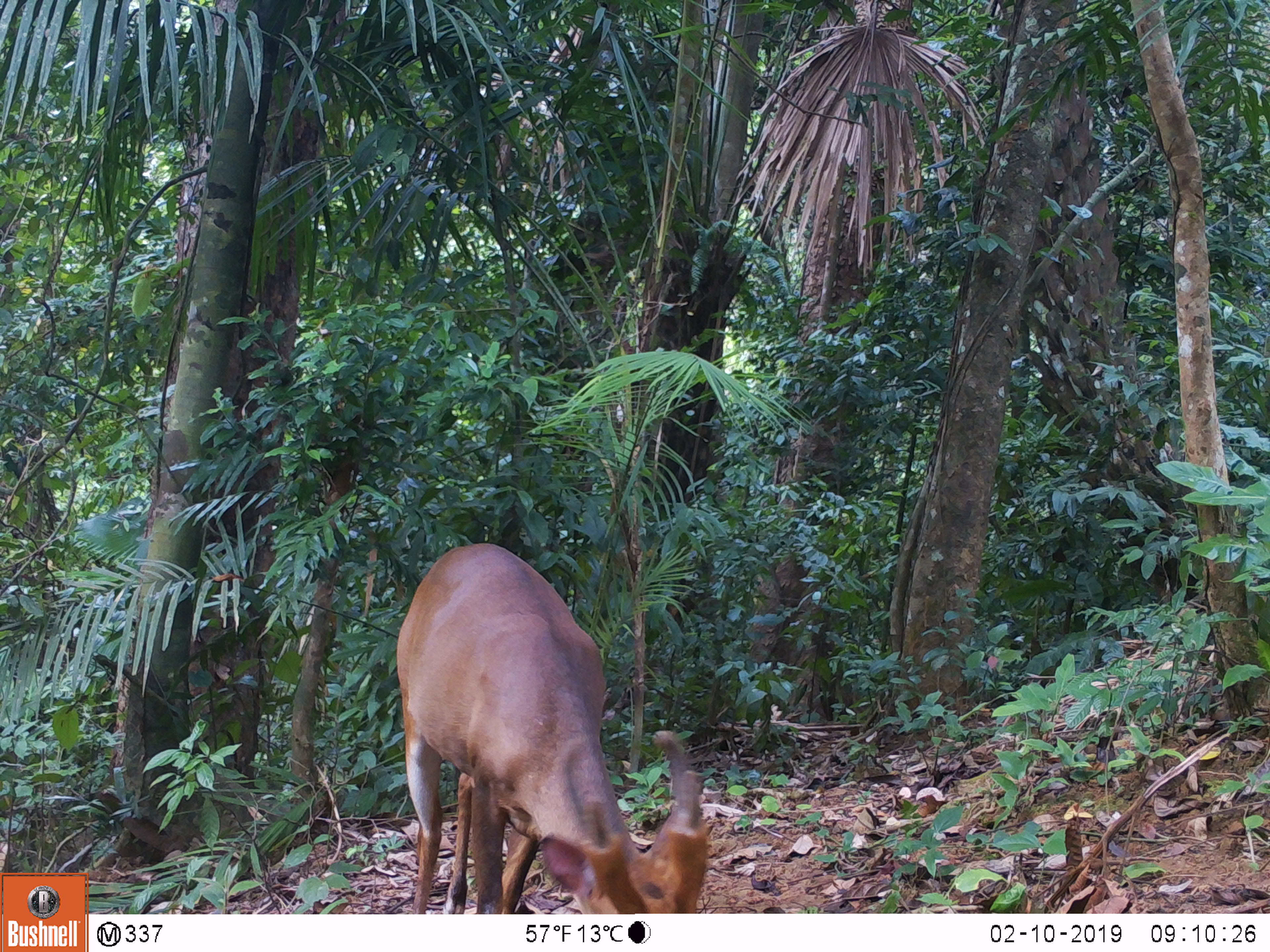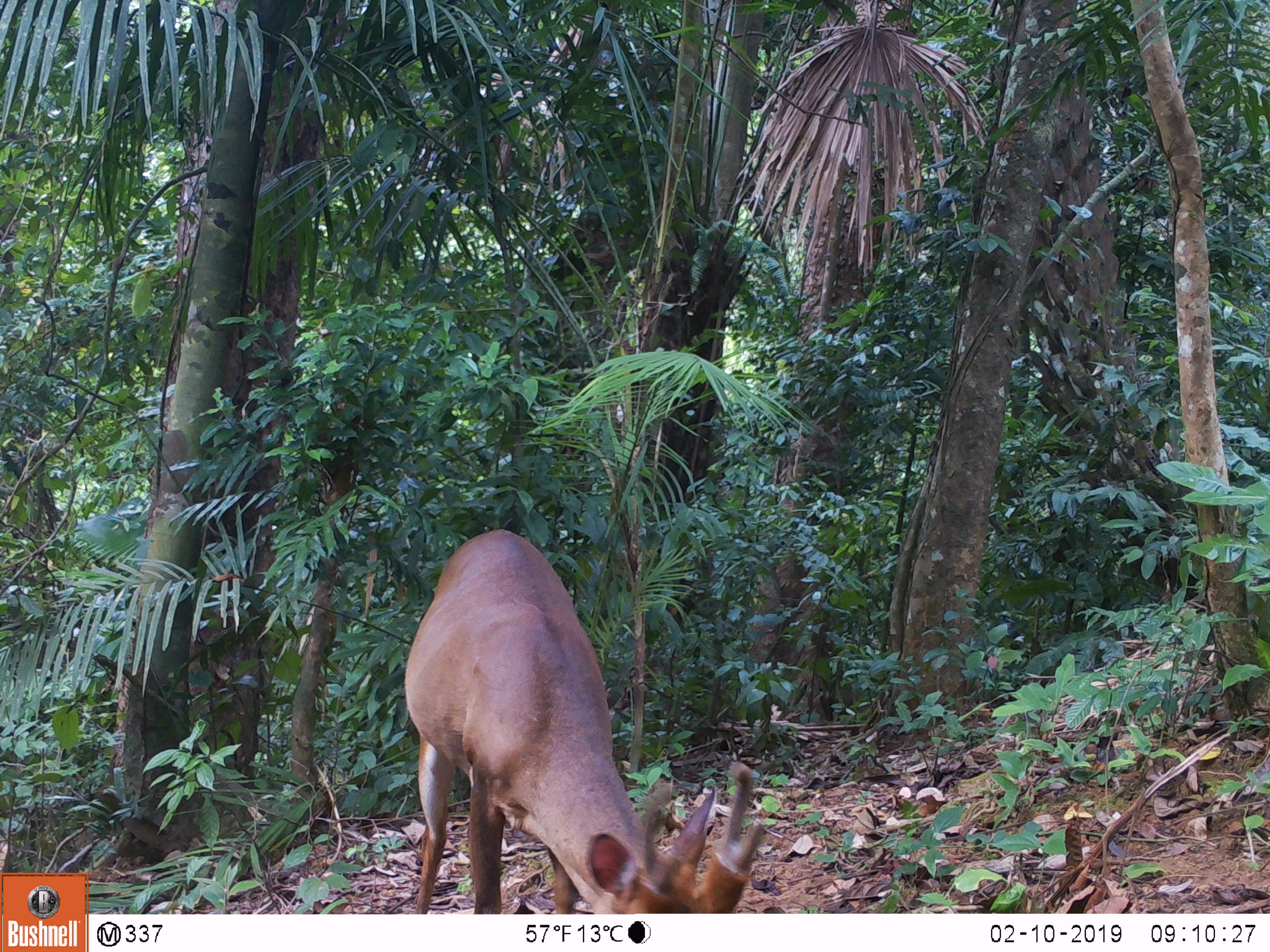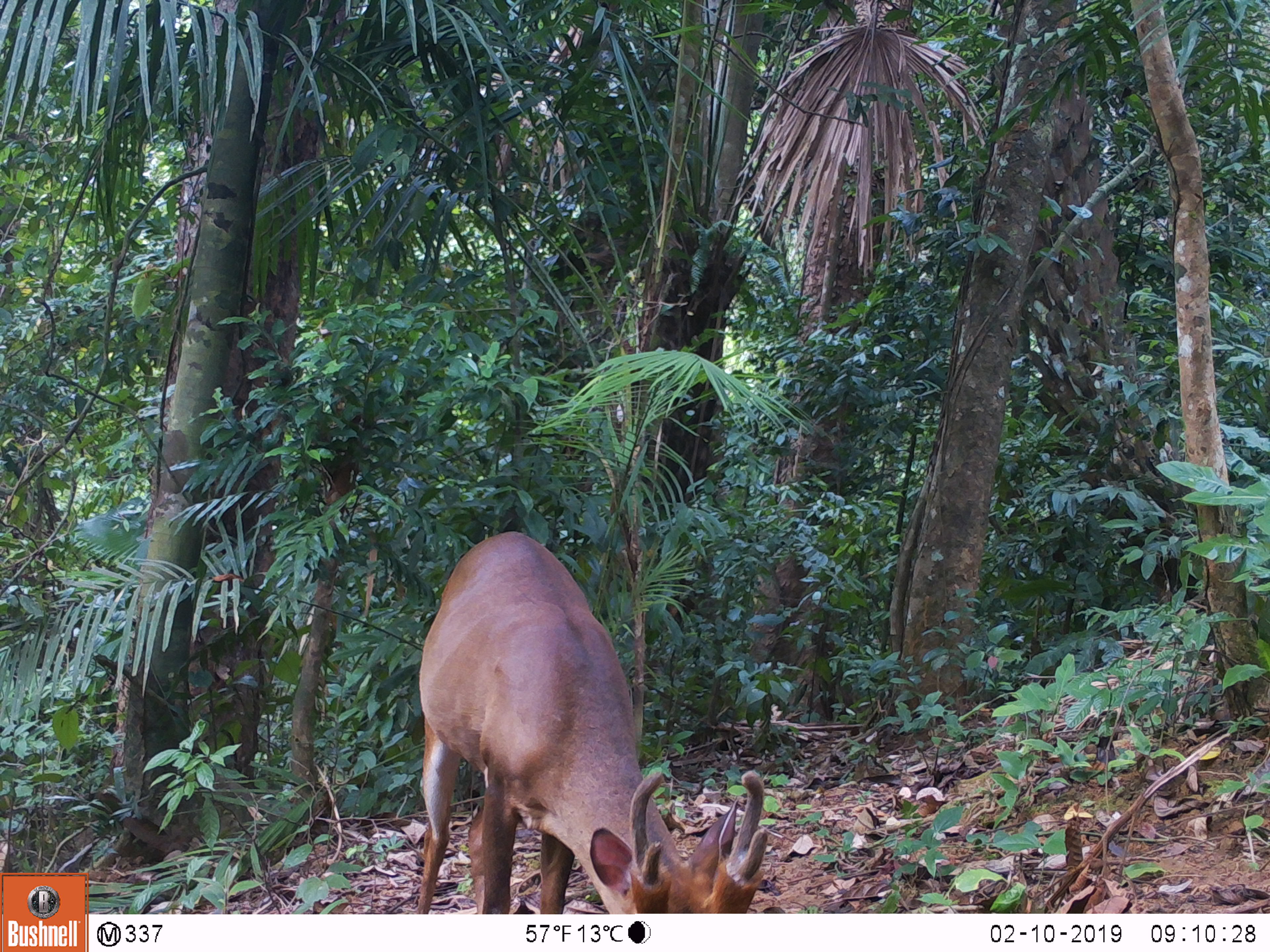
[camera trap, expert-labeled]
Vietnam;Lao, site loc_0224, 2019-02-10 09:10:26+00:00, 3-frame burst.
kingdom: Animalia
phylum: Chordata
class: Mammalia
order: Artiodactyla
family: Cervidae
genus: Muntiacus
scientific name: Muntiacus vuquangensis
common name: large-antlered muntjac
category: large antlered muntjac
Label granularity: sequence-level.